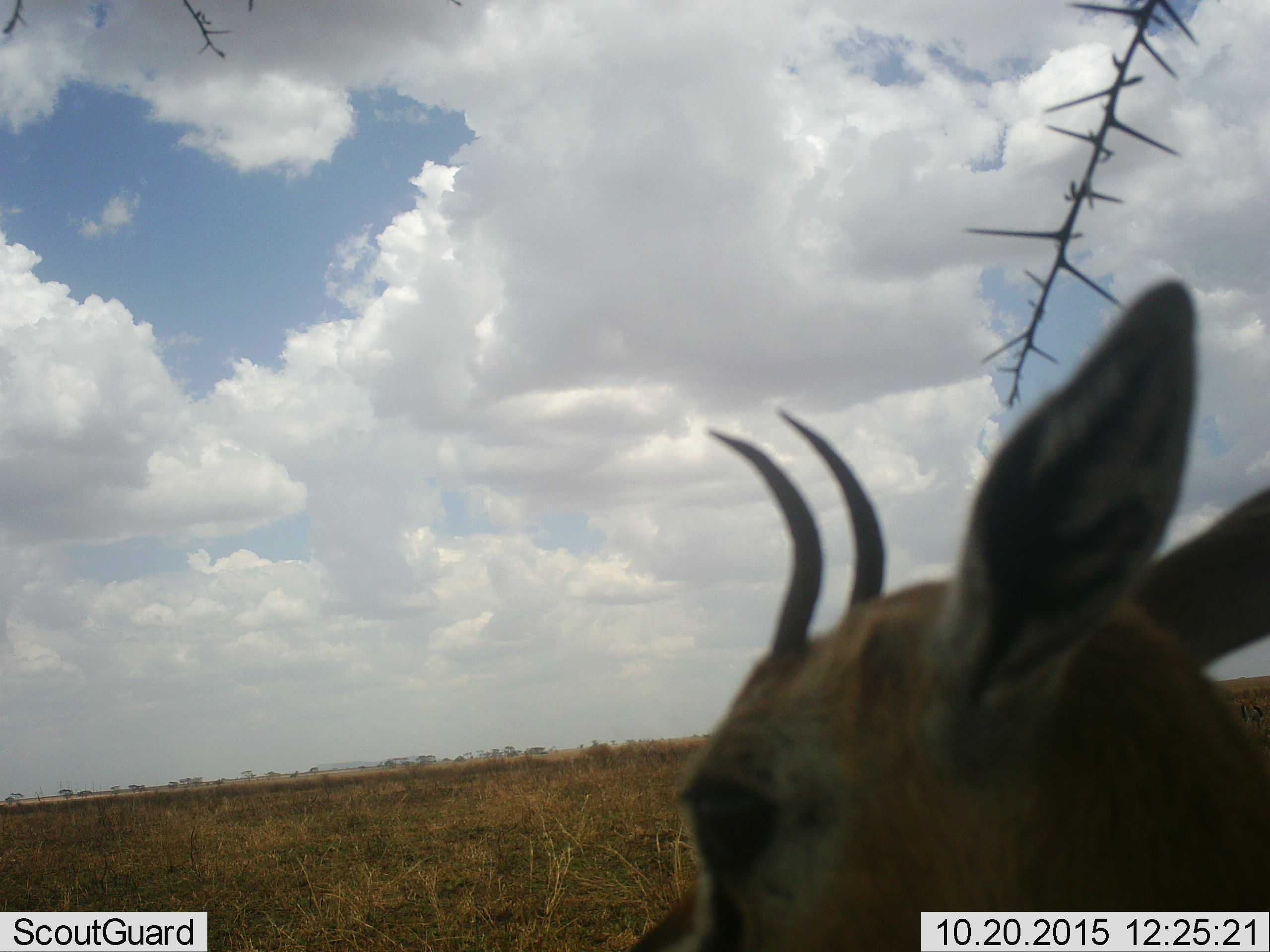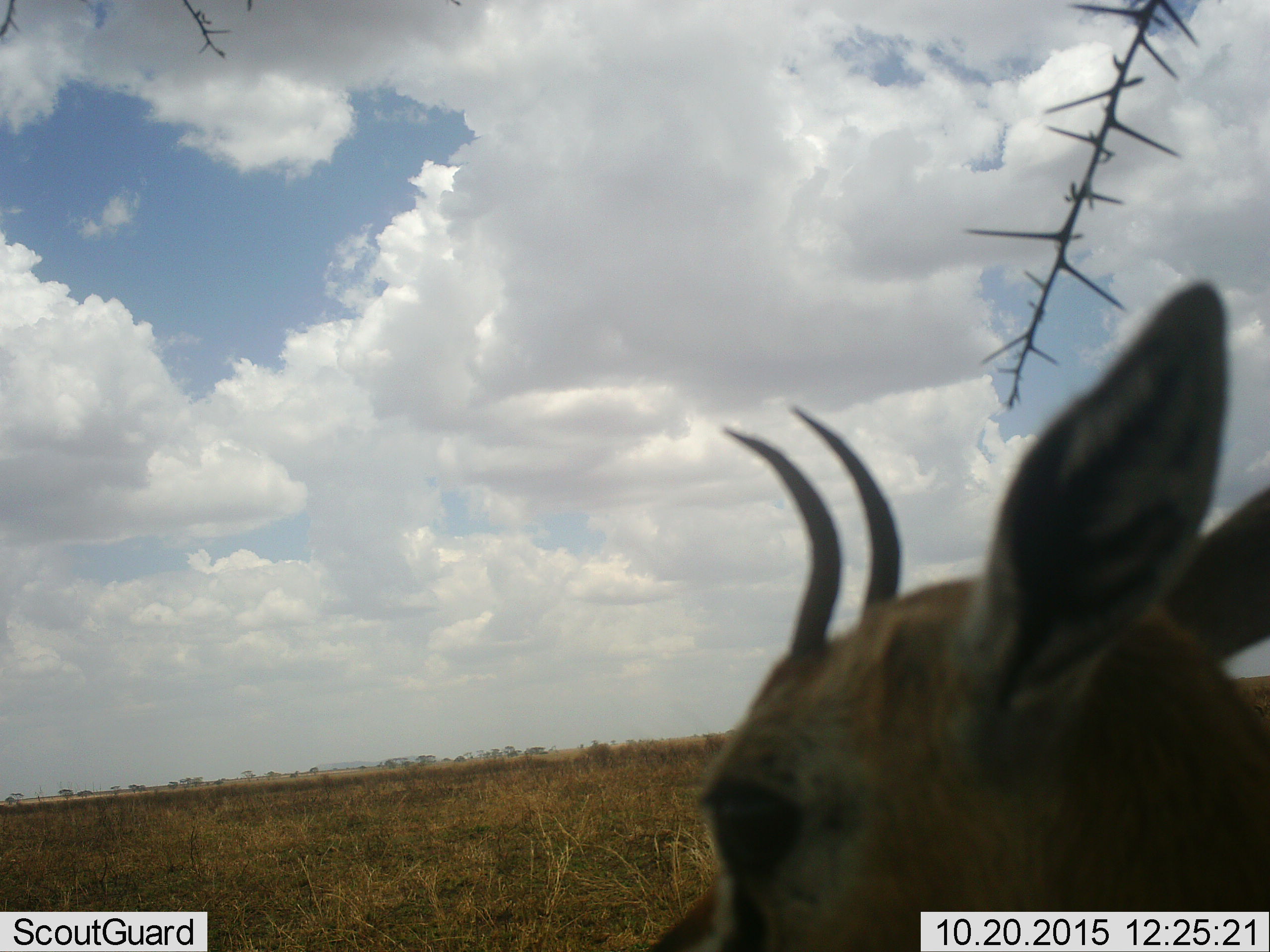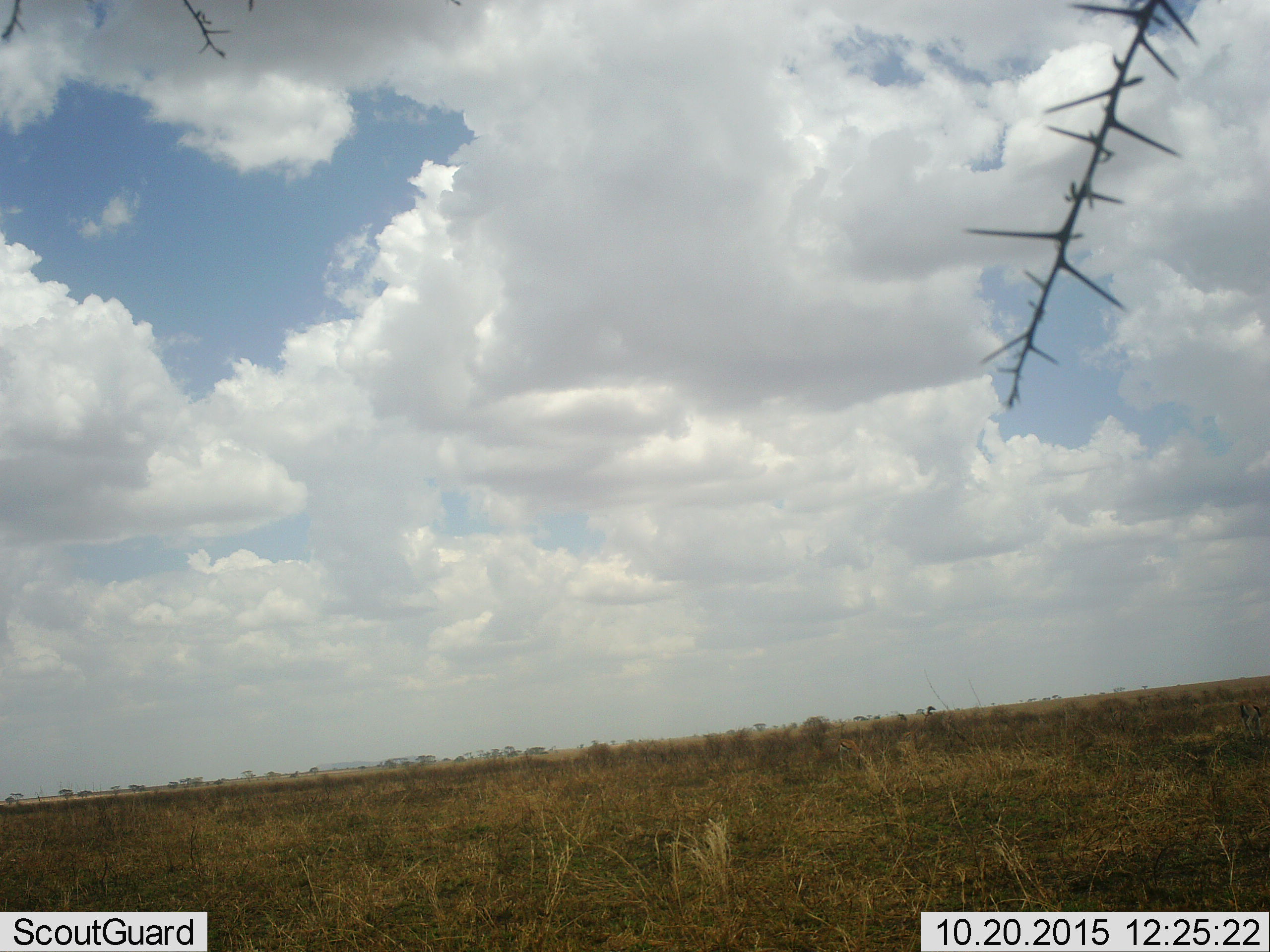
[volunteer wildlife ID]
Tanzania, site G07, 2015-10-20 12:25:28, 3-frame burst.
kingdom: Animalia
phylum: Chordata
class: Mammalia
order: Artiodactyla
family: Bovidae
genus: Eudorcas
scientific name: Eudorcas thomsonii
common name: thomson's gazelle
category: gazellethomsons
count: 1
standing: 62%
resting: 0%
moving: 38%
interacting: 0%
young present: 0%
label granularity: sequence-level